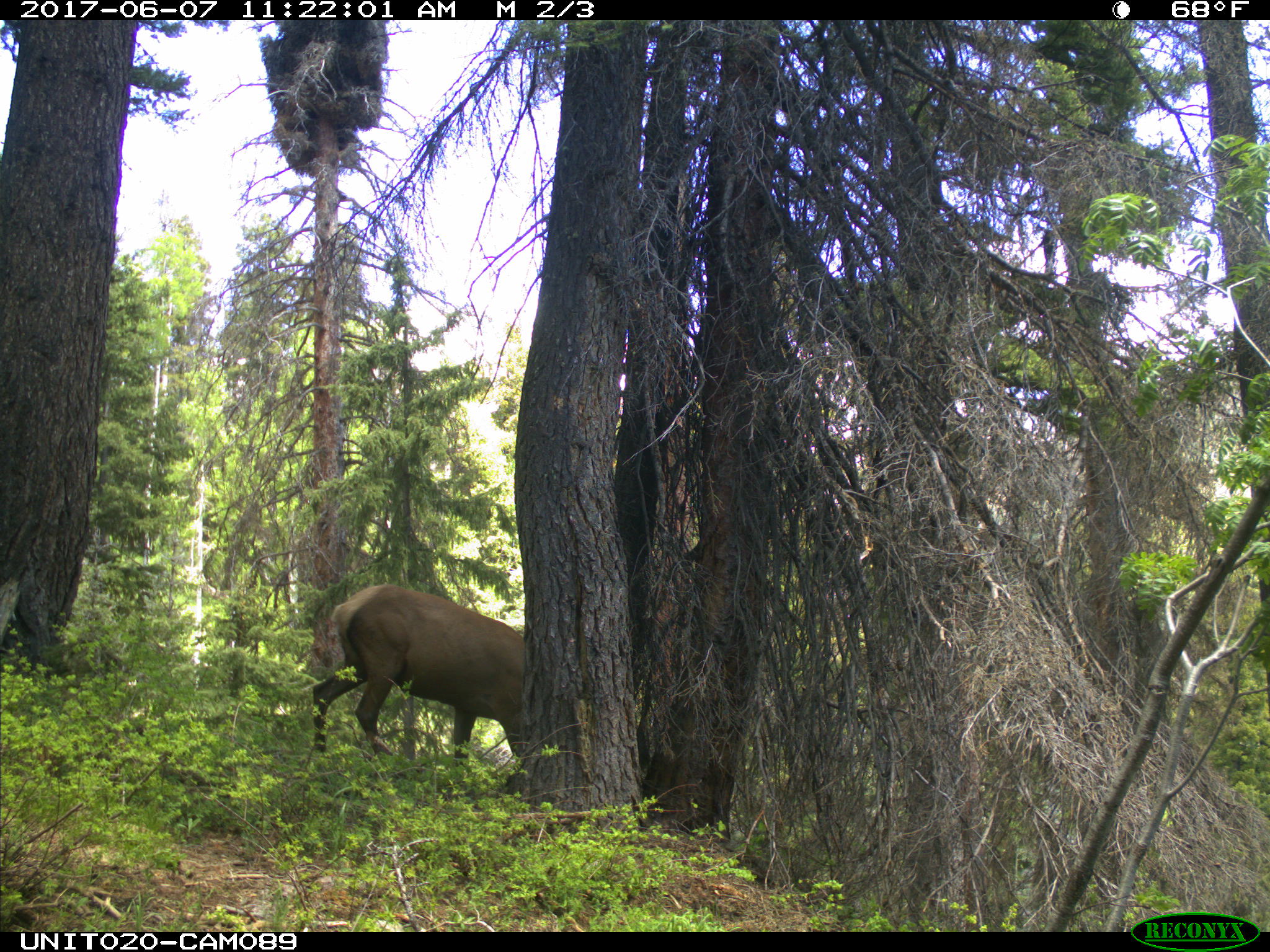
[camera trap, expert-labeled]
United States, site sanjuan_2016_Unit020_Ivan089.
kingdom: Animalia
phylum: Chordata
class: Mammalia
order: Artiodactyla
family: Cervidae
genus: Cervus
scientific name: Cervus elaphus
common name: red deer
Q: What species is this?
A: Cervus elaphus (red deer).